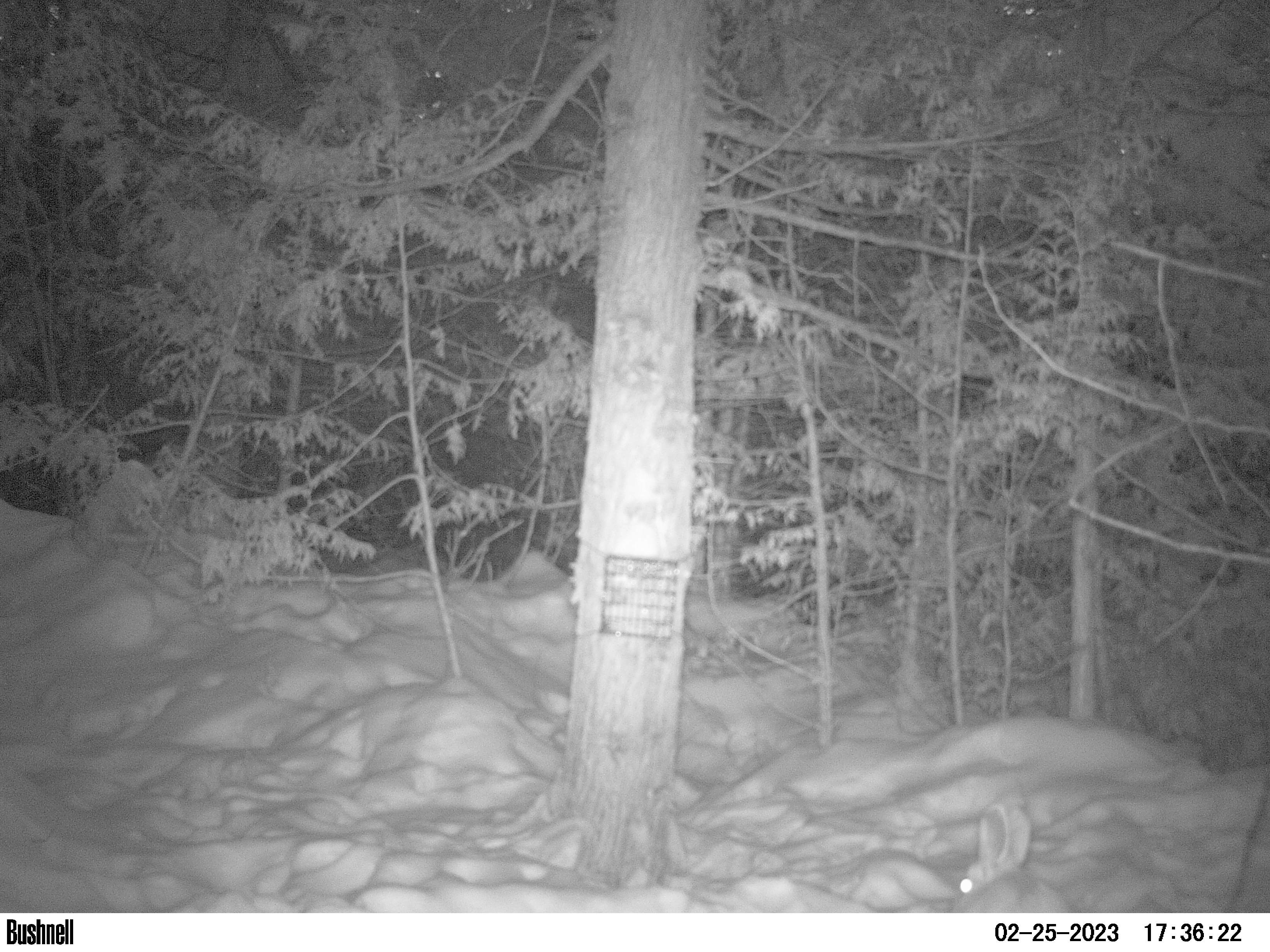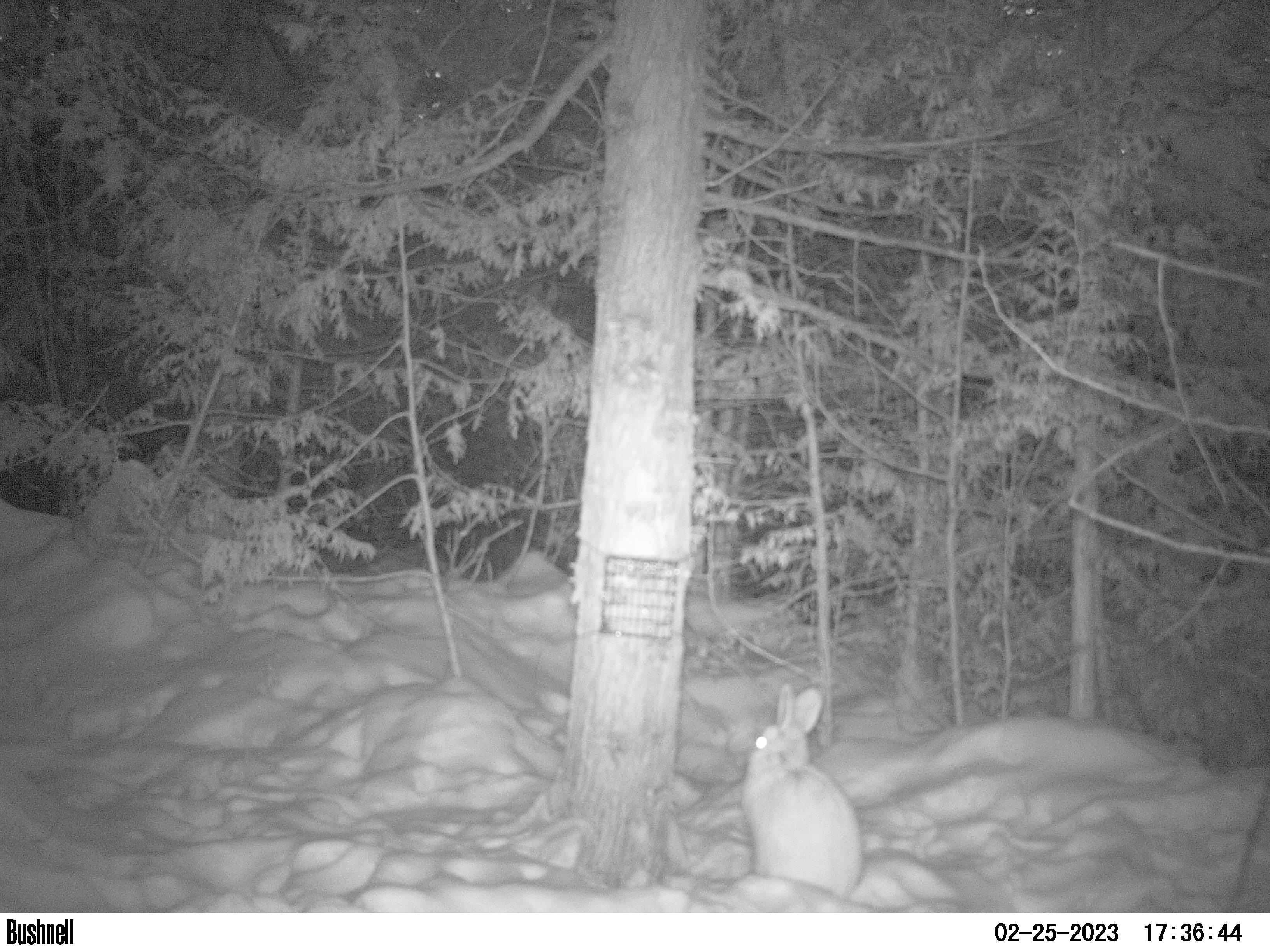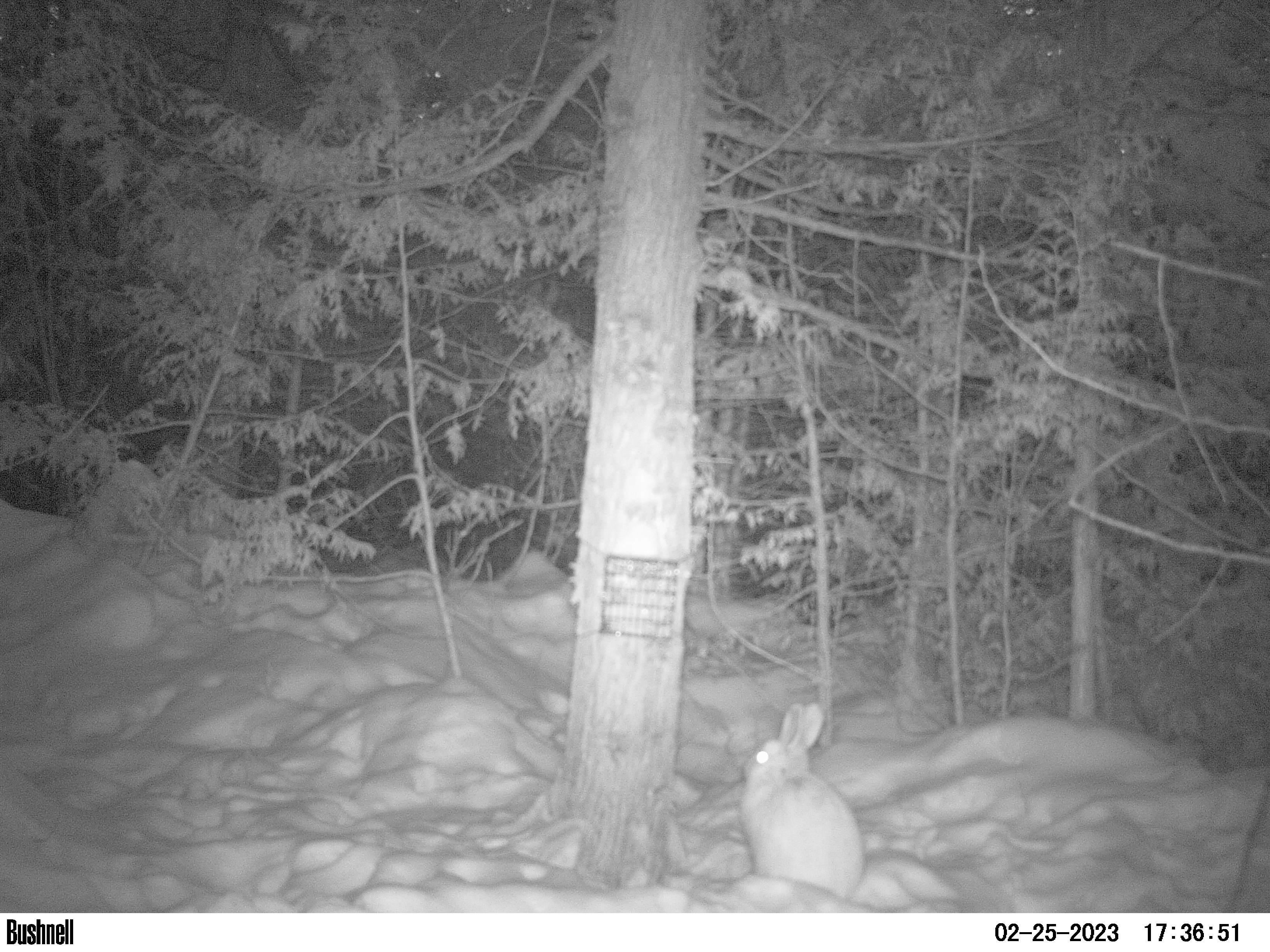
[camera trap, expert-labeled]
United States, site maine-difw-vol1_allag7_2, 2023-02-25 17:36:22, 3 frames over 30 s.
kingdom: Animalia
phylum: Chordata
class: Mammalia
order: Lagomorpha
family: Leporidae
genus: Lepus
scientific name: Lepus americanus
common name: snowshoe hare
Snowshoe hare (Lepus americanus).